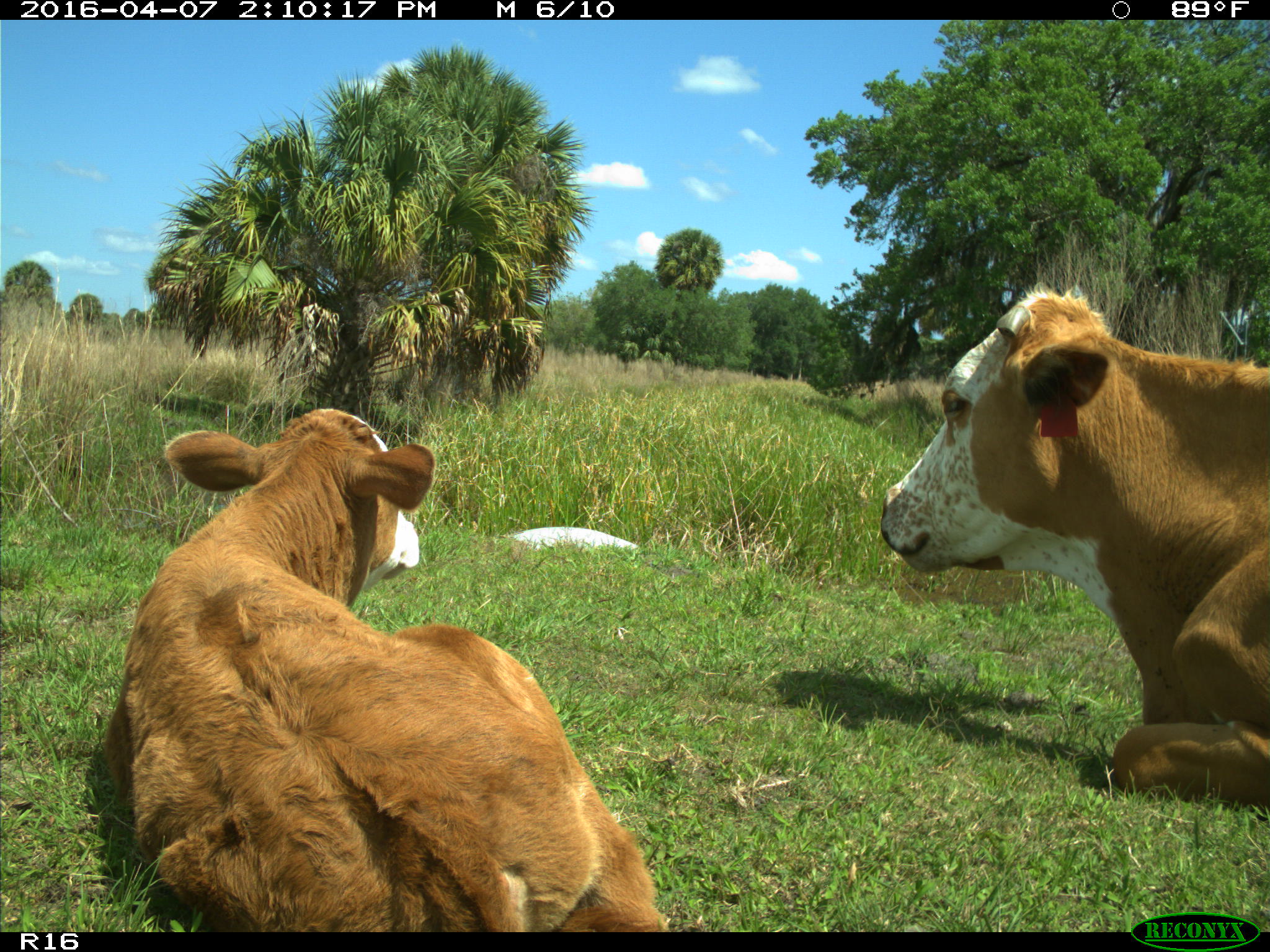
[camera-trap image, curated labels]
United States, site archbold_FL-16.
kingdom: Animalia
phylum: Chordata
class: Mammalia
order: Artiodactyla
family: Bovidae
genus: Bos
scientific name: Bos taurus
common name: domestic cow